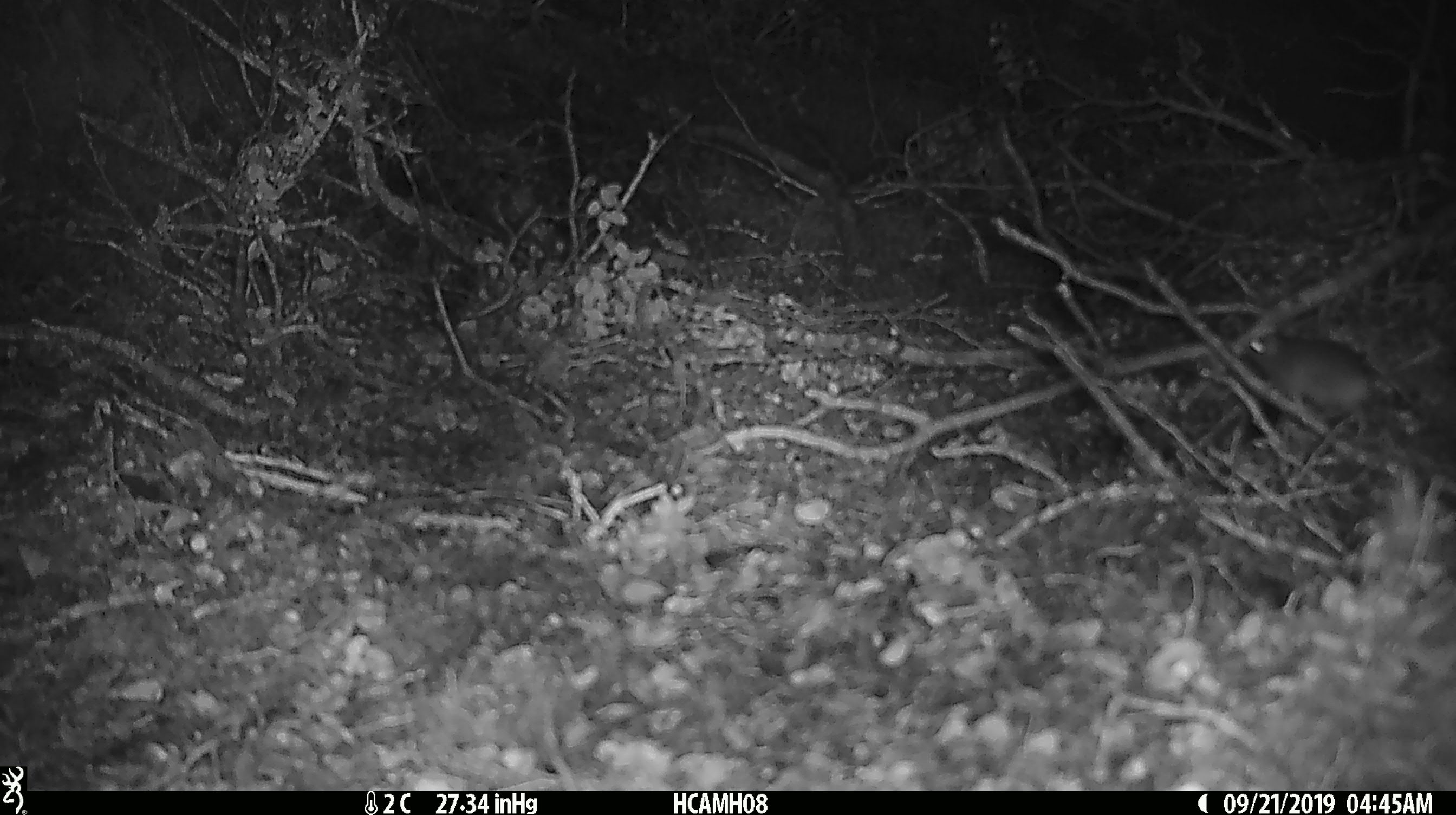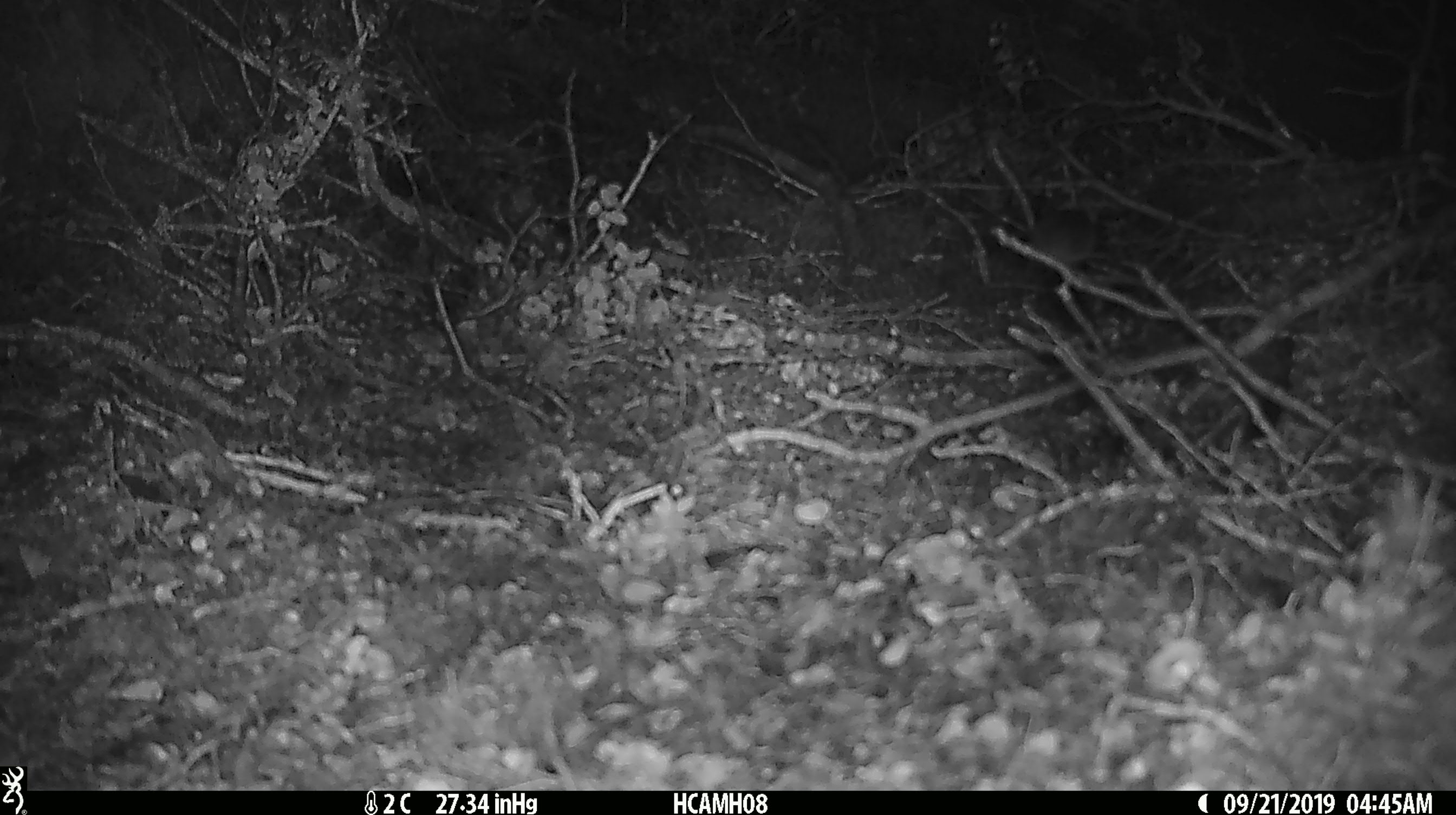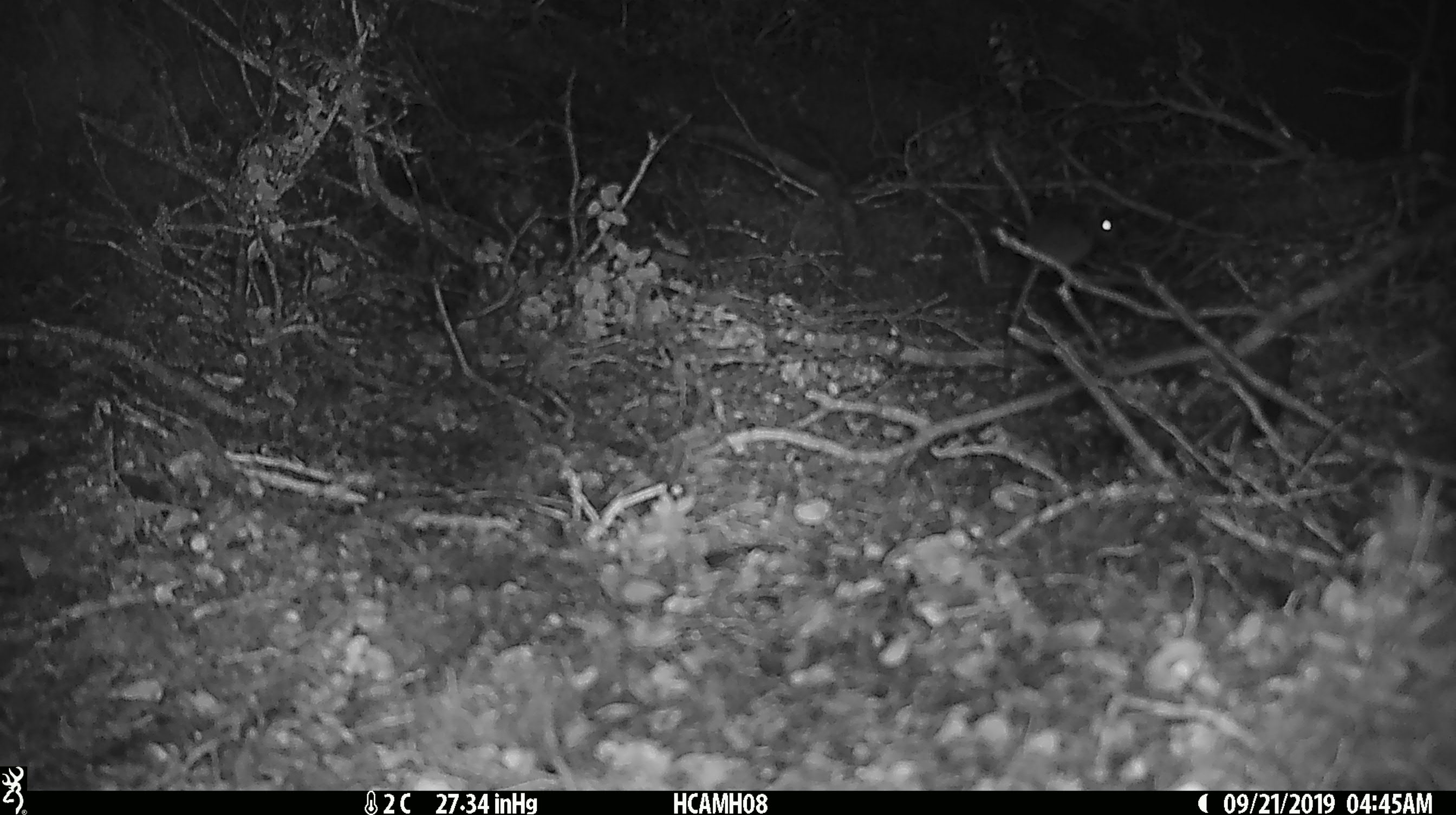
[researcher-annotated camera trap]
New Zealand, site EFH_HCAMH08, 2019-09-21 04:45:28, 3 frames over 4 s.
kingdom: Animalia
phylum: Chordata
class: Mammalia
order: Rodentia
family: Muridae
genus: Mus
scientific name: Mus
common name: mouse